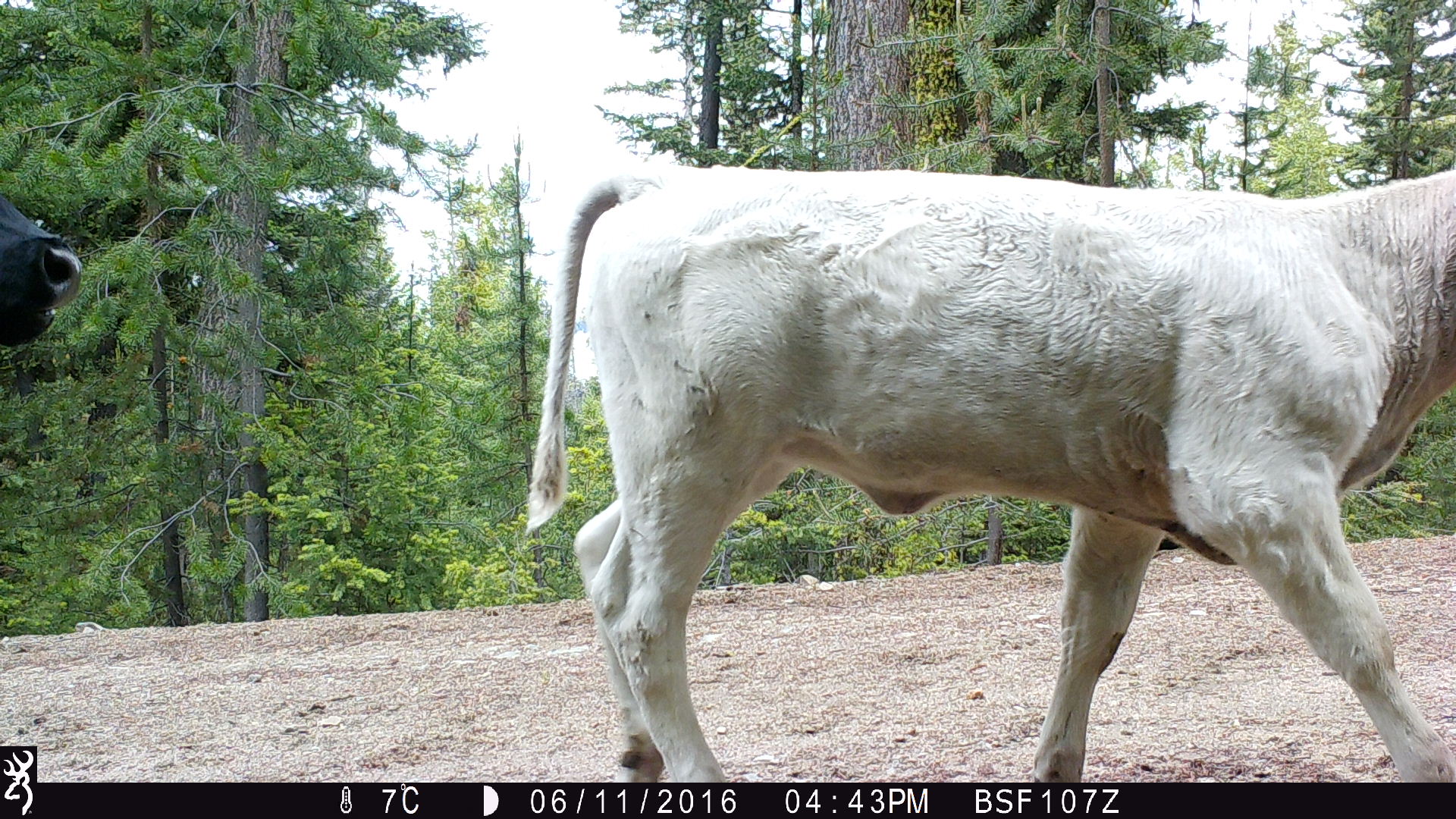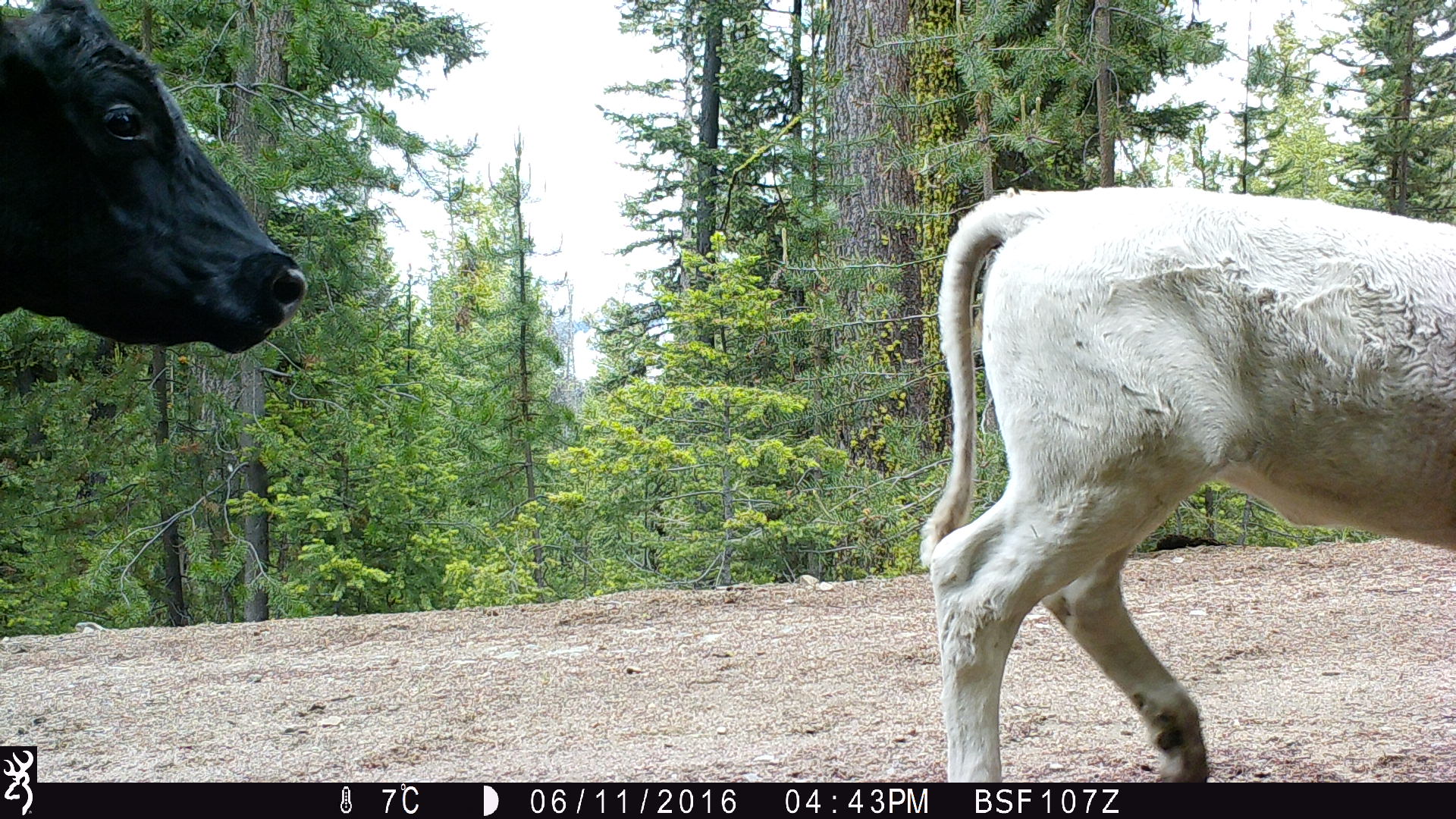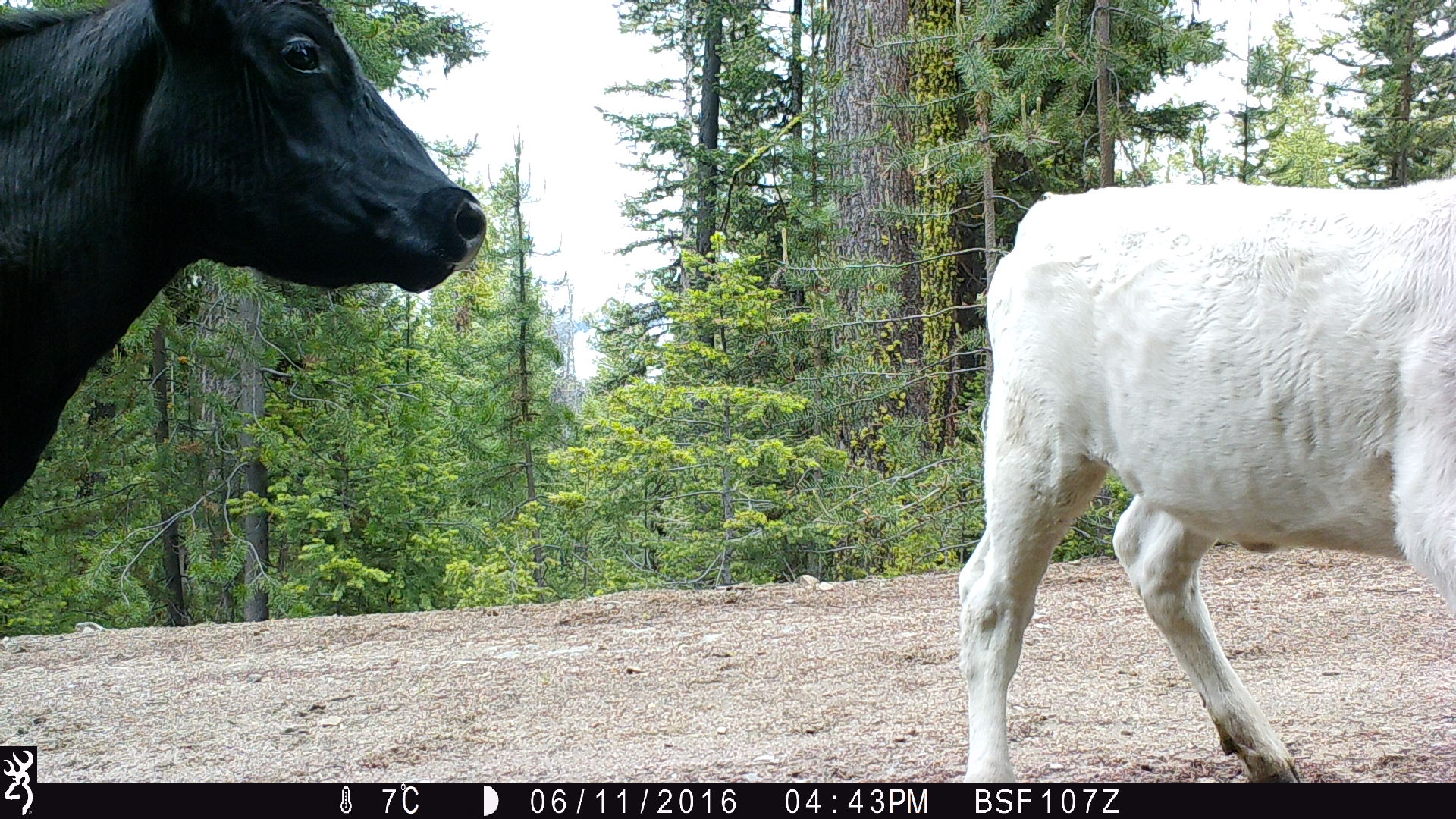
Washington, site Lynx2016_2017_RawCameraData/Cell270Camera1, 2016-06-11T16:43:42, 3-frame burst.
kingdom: Animalia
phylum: Chordata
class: Mammalia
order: Artiodactyla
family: Bovidae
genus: Bos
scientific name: Bos taurus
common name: domestic cattle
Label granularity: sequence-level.